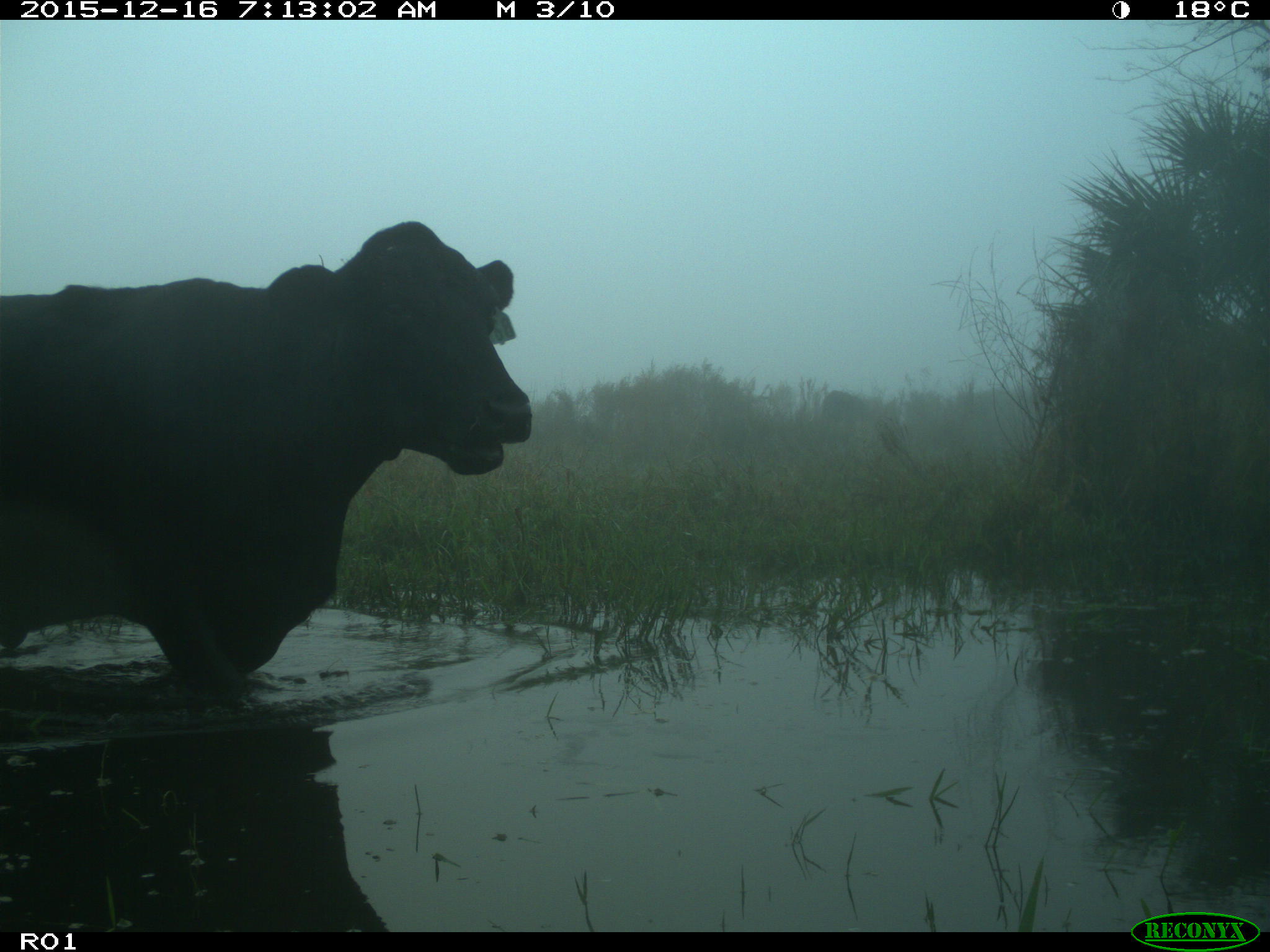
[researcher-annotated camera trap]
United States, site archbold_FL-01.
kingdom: Animalia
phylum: Chordata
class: Mammalia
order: Artiodactyla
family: Bovidae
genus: Bos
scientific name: Bos taurus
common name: domestic cow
Bos taurus (domestic cow).